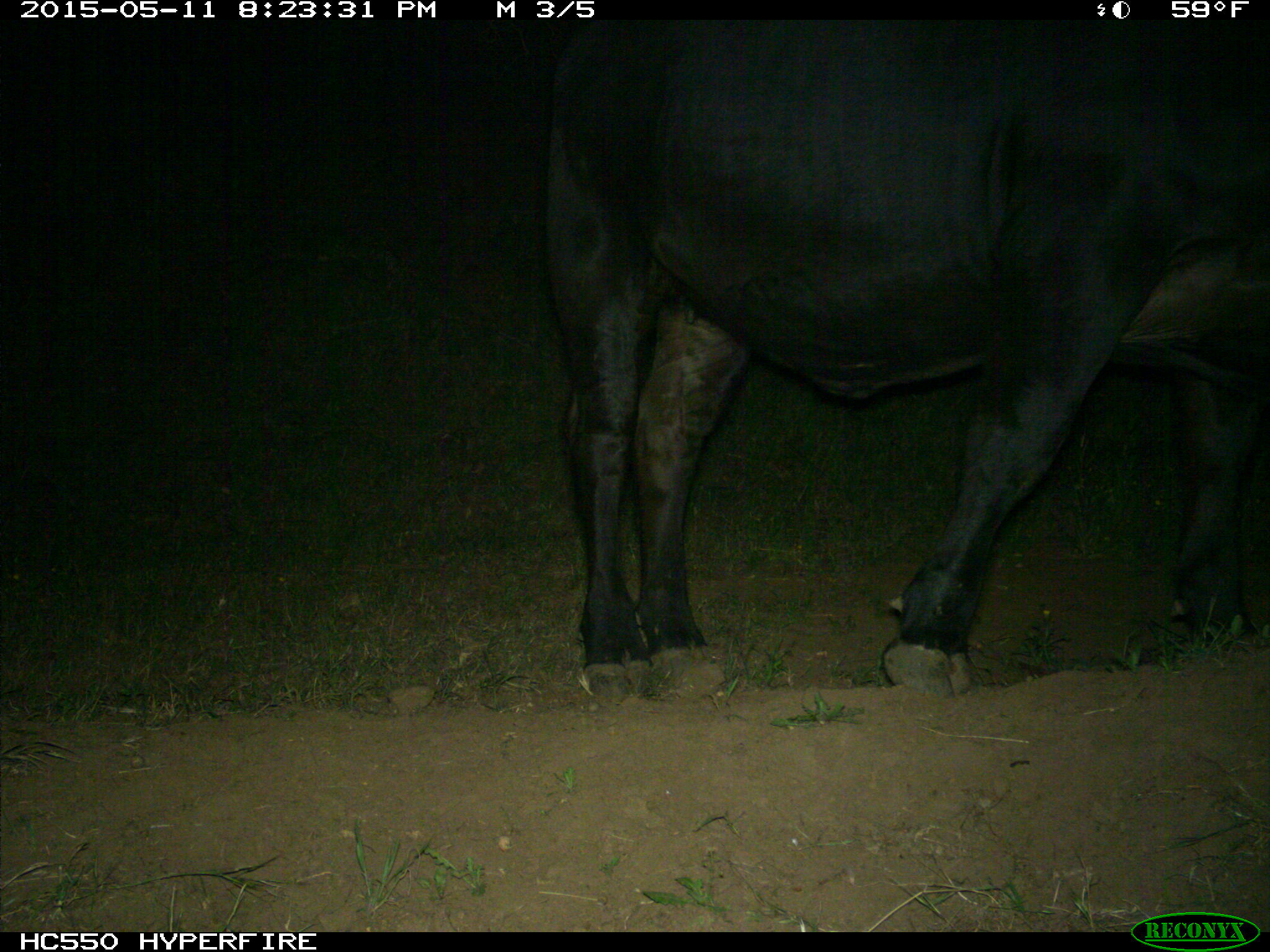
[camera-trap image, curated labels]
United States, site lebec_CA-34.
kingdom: Animalia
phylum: Chordata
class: Mammalia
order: Artiodactyla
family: Bovidae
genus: Bos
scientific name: Bos taurus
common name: domestic cow